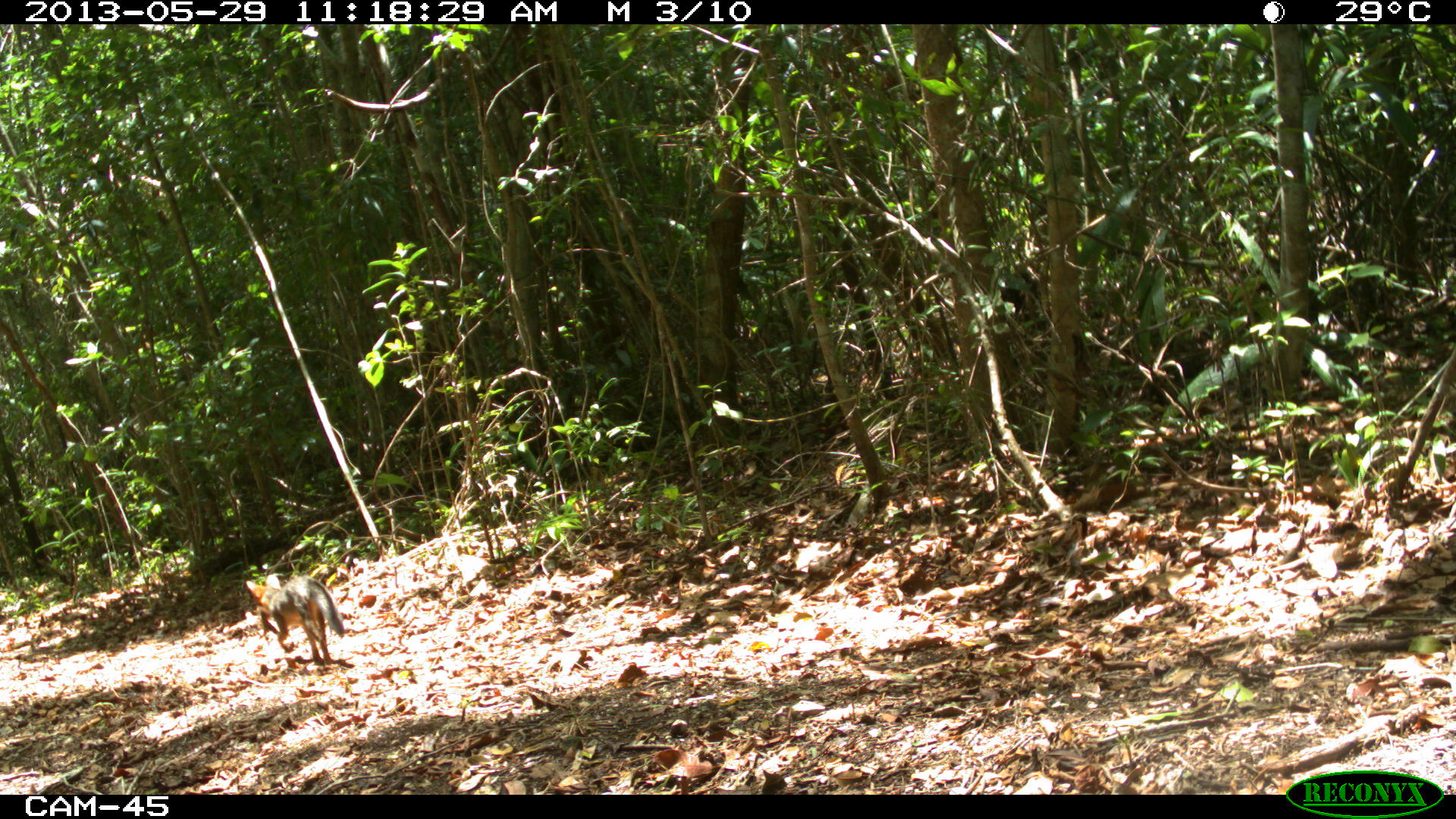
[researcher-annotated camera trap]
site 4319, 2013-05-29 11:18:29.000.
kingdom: Animalia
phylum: Chordata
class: Mammalia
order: Carnivora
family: Canidae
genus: Urocyon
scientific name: Urocyon cinereoargenteus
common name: gray fox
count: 1